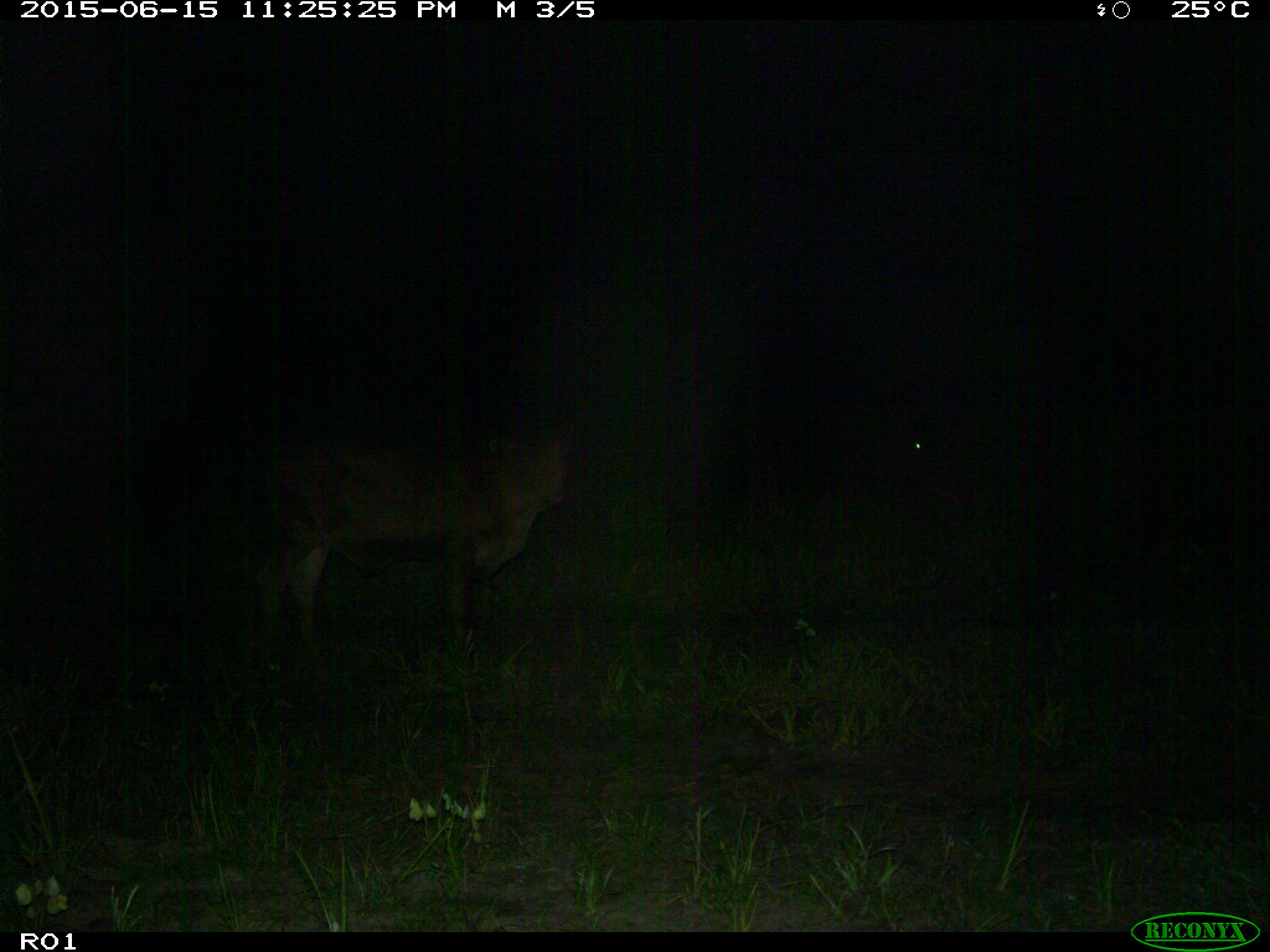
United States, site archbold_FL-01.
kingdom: Animalia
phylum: Chordata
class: Mammalia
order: Artiodactyla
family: Bovidae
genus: Bos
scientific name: Bos taurus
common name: domestic cow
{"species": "Bos taurus (domestic cow)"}